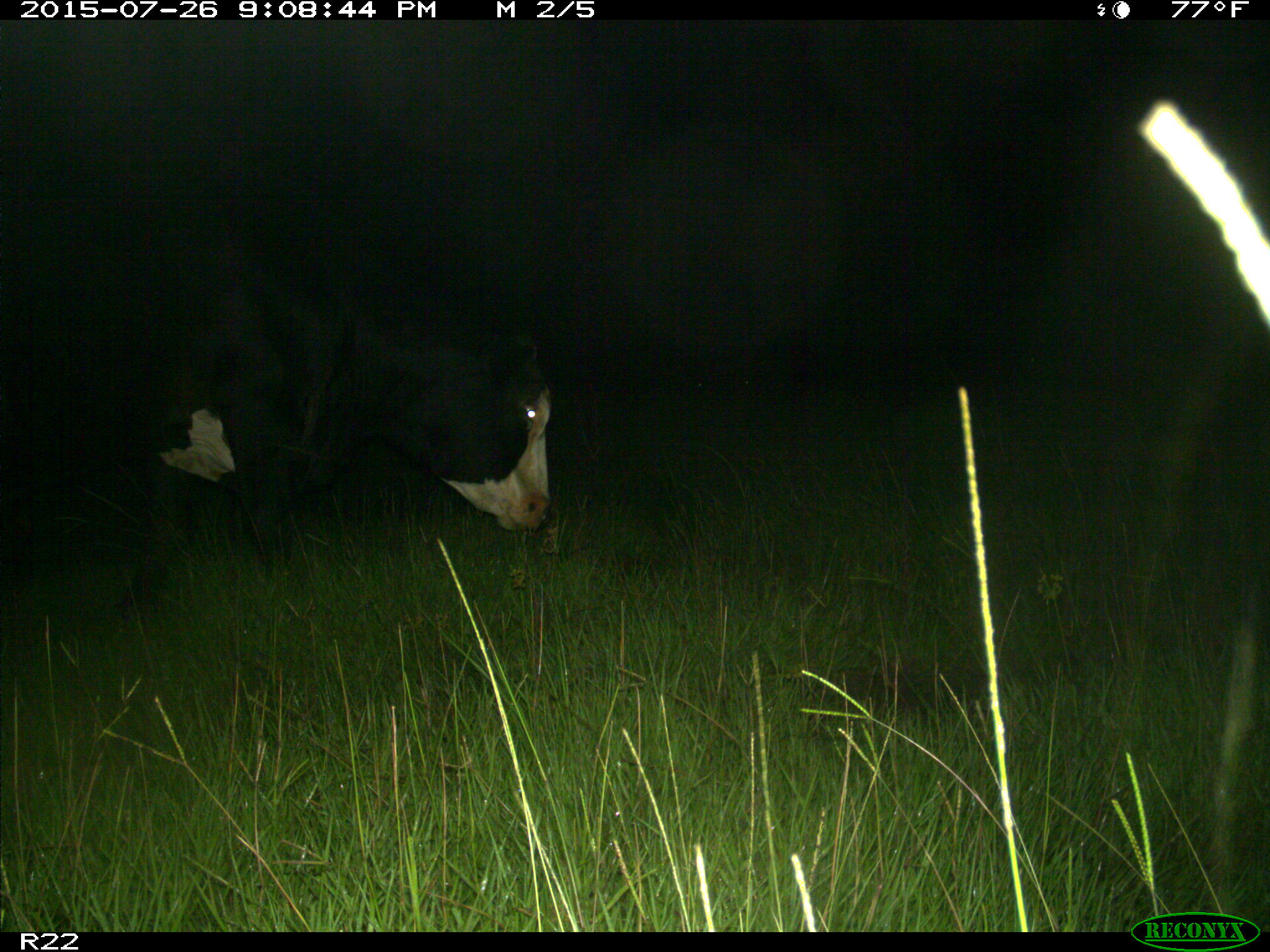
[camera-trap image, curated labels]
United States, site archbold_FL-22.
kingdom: Animalia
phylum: Chordata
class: Mammalia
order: Artiodactyla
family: Bovidae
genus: Bos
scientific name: Bos taurus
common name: domestic cow